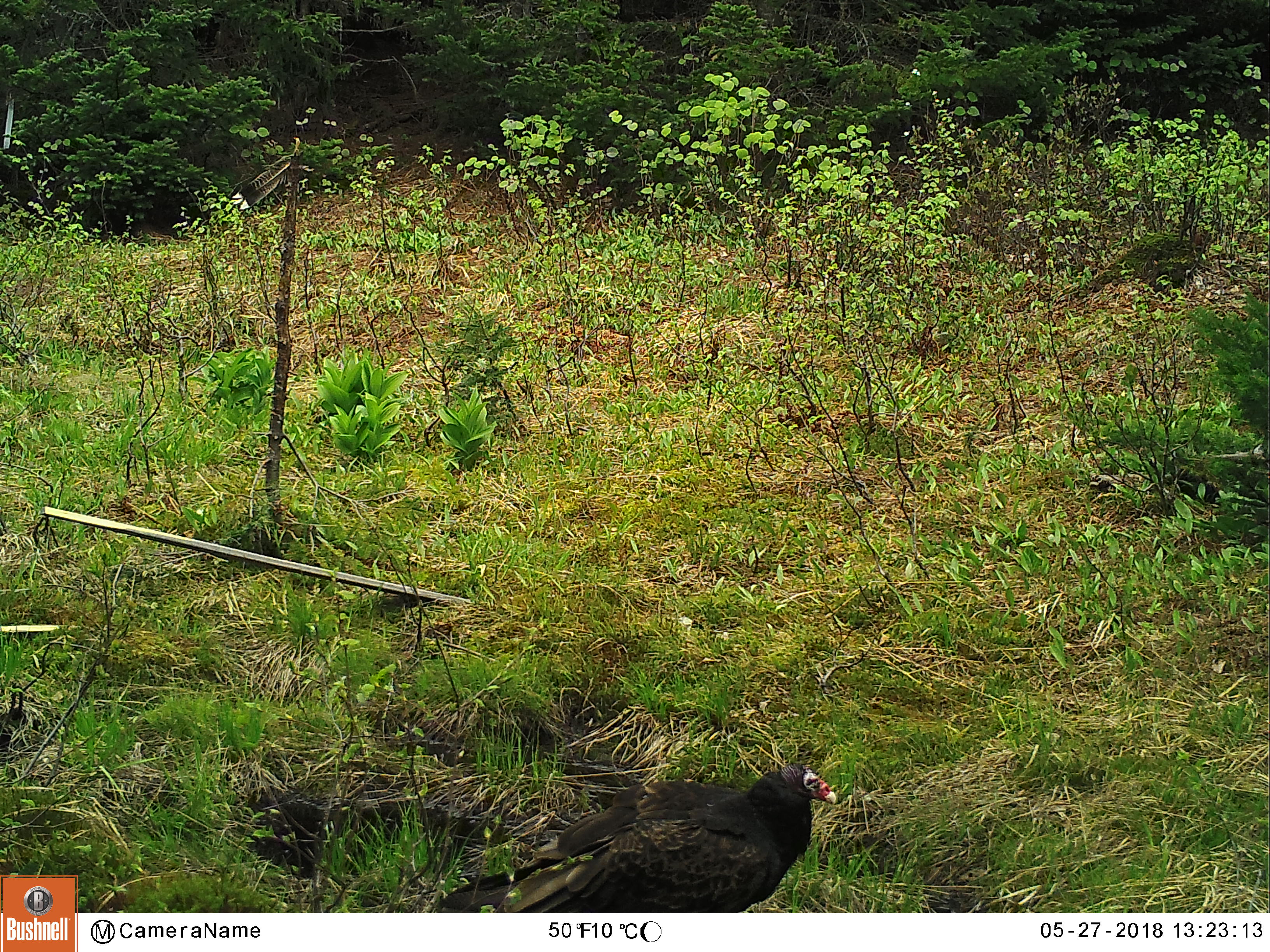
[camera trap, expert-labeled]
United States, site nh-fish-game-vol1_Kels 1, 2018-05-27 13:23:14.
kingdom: Animalia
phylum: Chordata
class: Aves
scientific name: Aves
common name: bird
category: bird sp.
Bird sp. (bird) (Aves).